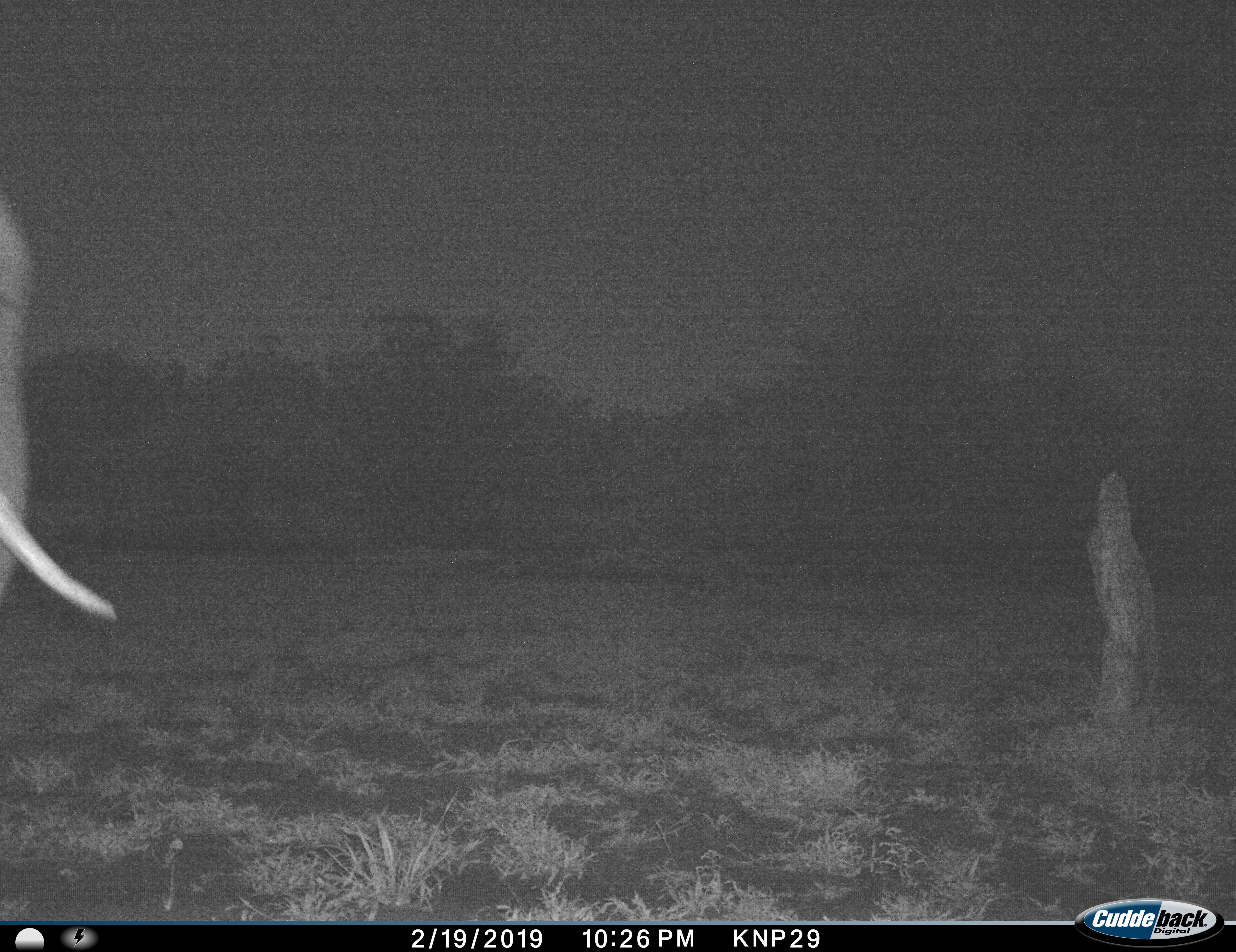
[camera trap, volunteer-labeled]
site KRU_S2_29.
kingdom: Animalia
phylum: Chordata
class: Mammalia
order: Proboscidea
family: Elephantidae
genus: Loxodonta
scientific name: Loxodonta africana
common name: african bush elephant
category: elephant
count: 1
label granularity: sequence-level